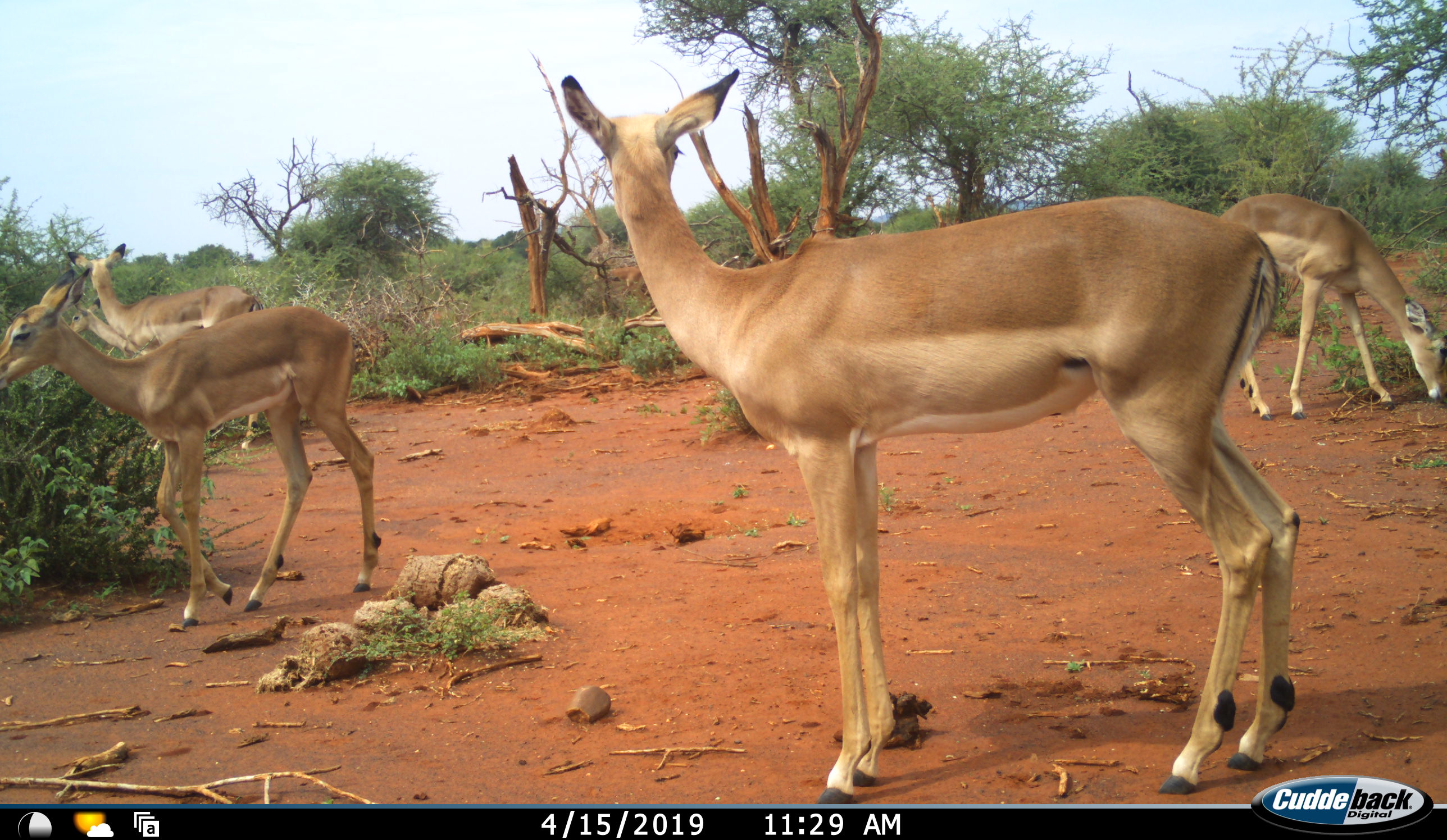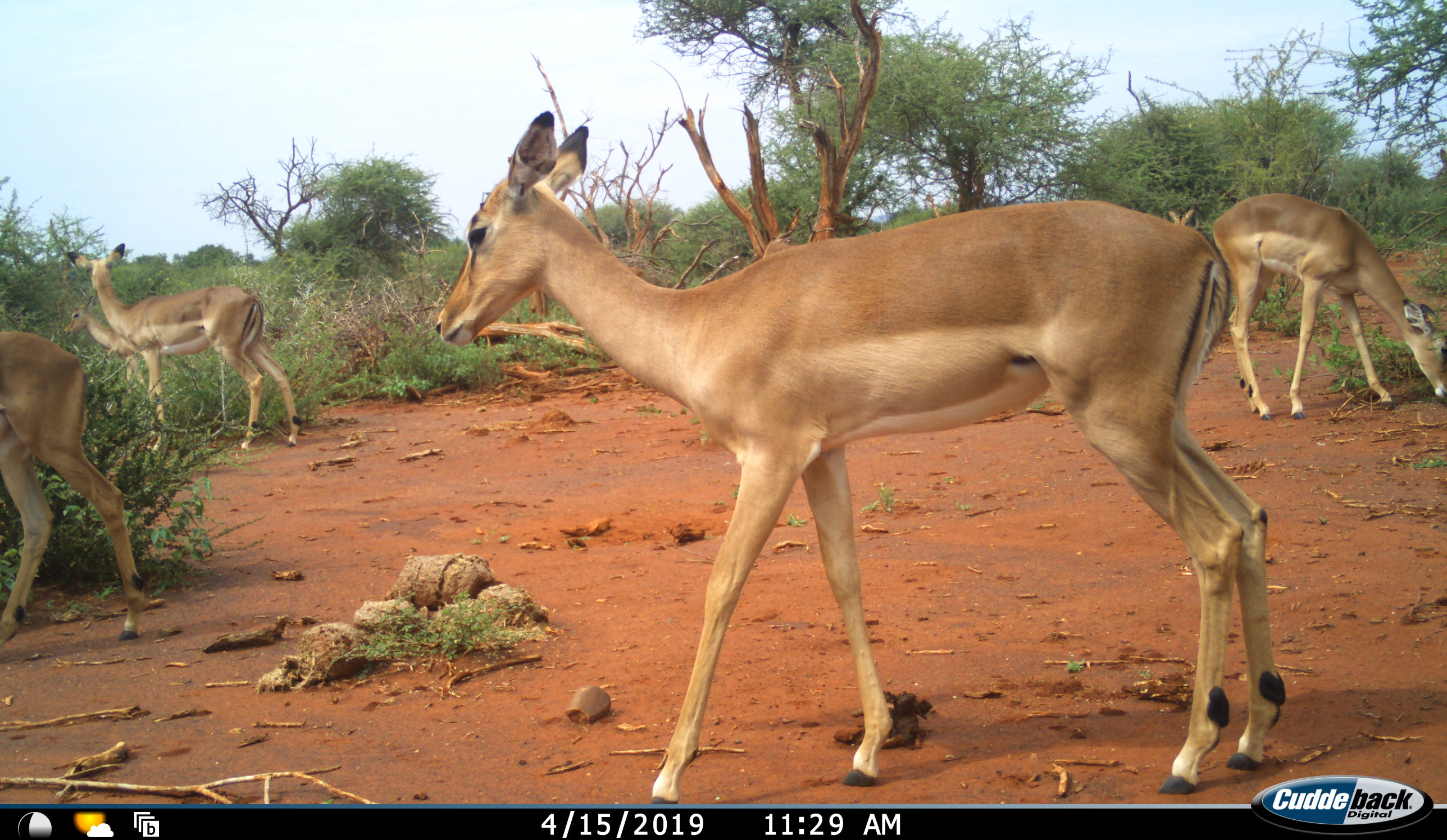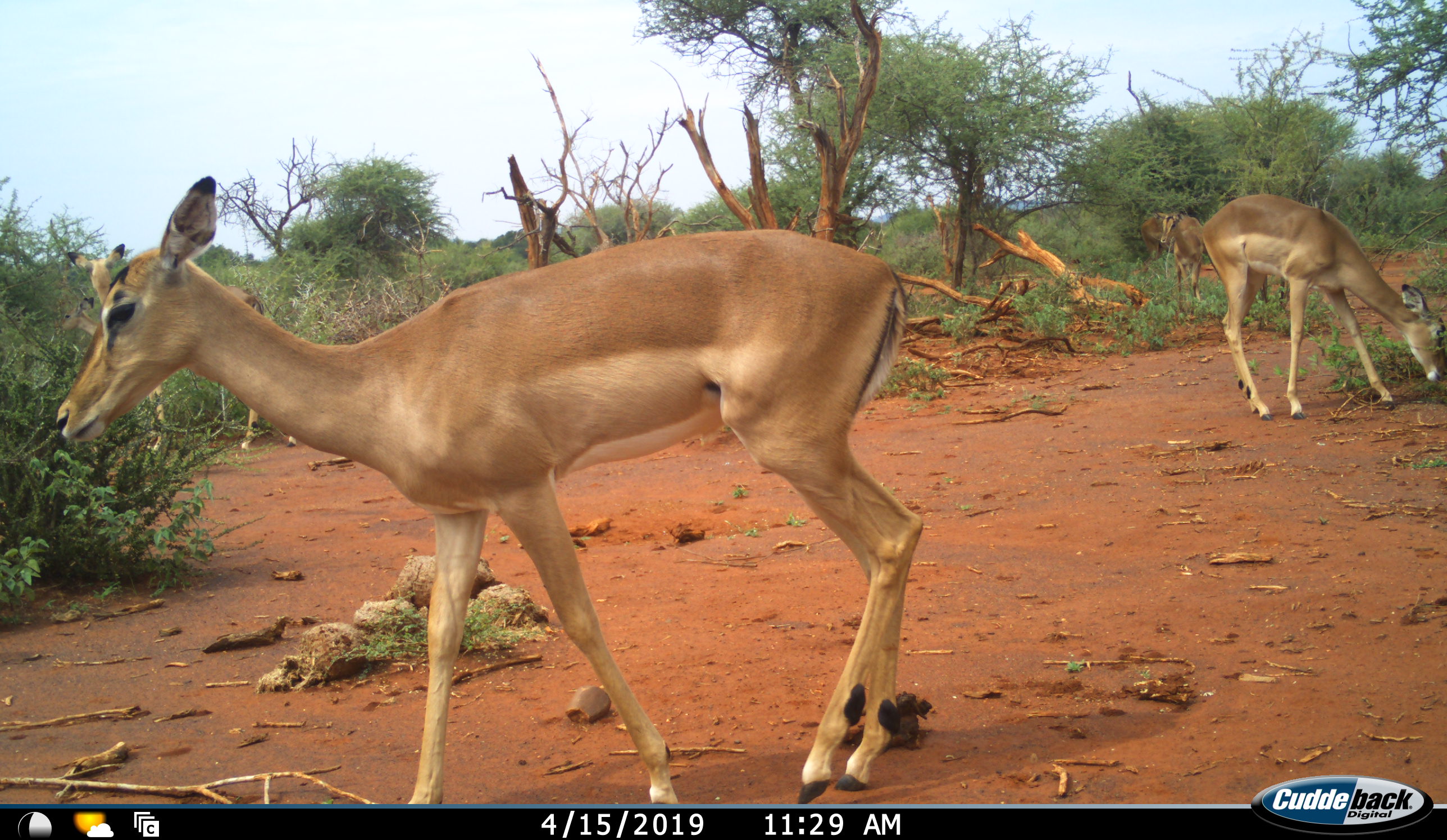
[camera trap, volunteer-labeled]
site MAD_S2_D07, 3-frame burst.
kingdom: Animalia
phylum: Chordata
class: Mammalia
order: Artiodactyla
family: Bovidae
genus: Aepyceros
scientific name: Aepyceros melampus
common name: impala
Impala (Aepyceros melampus), count 5. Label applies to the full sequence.